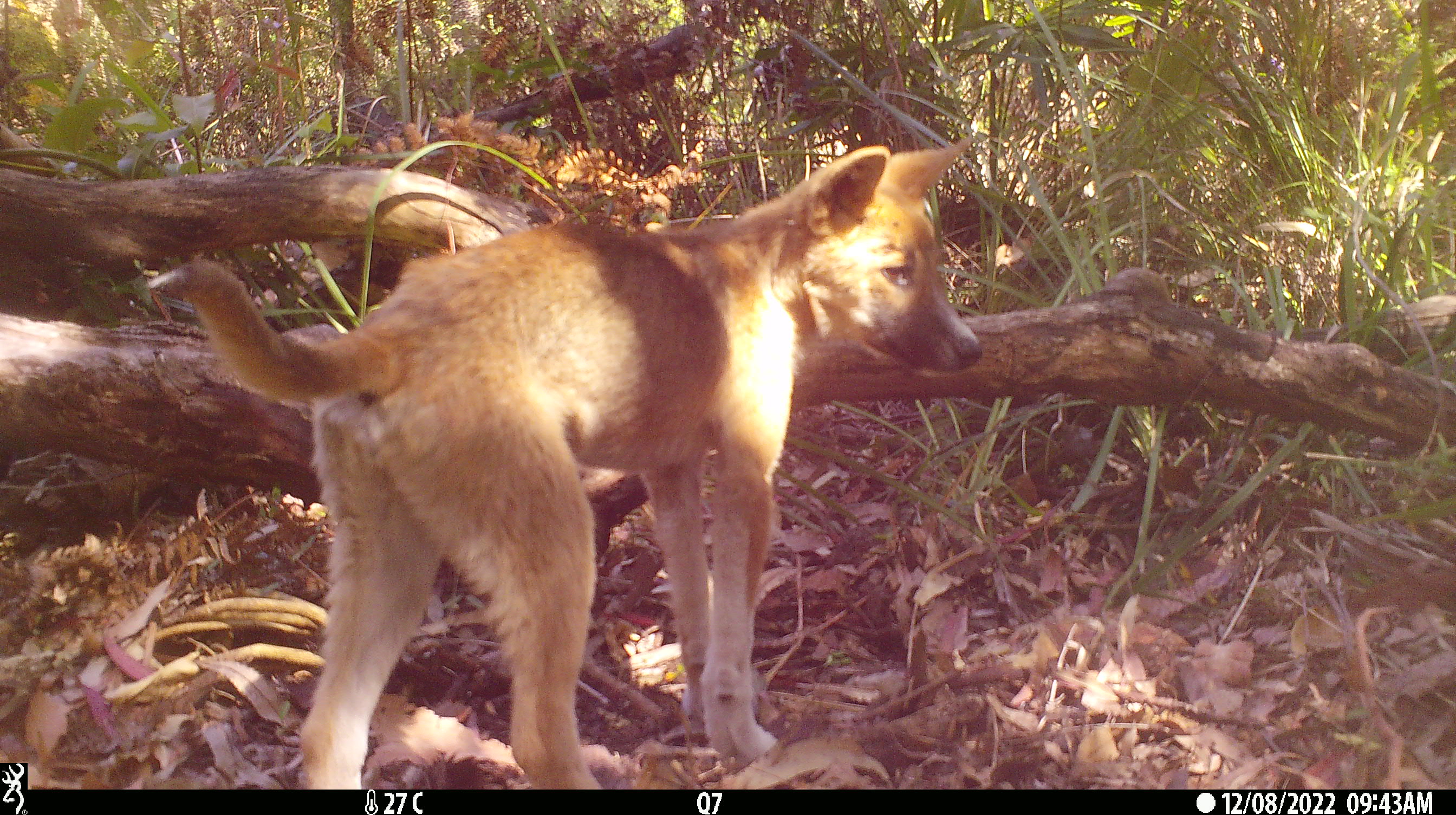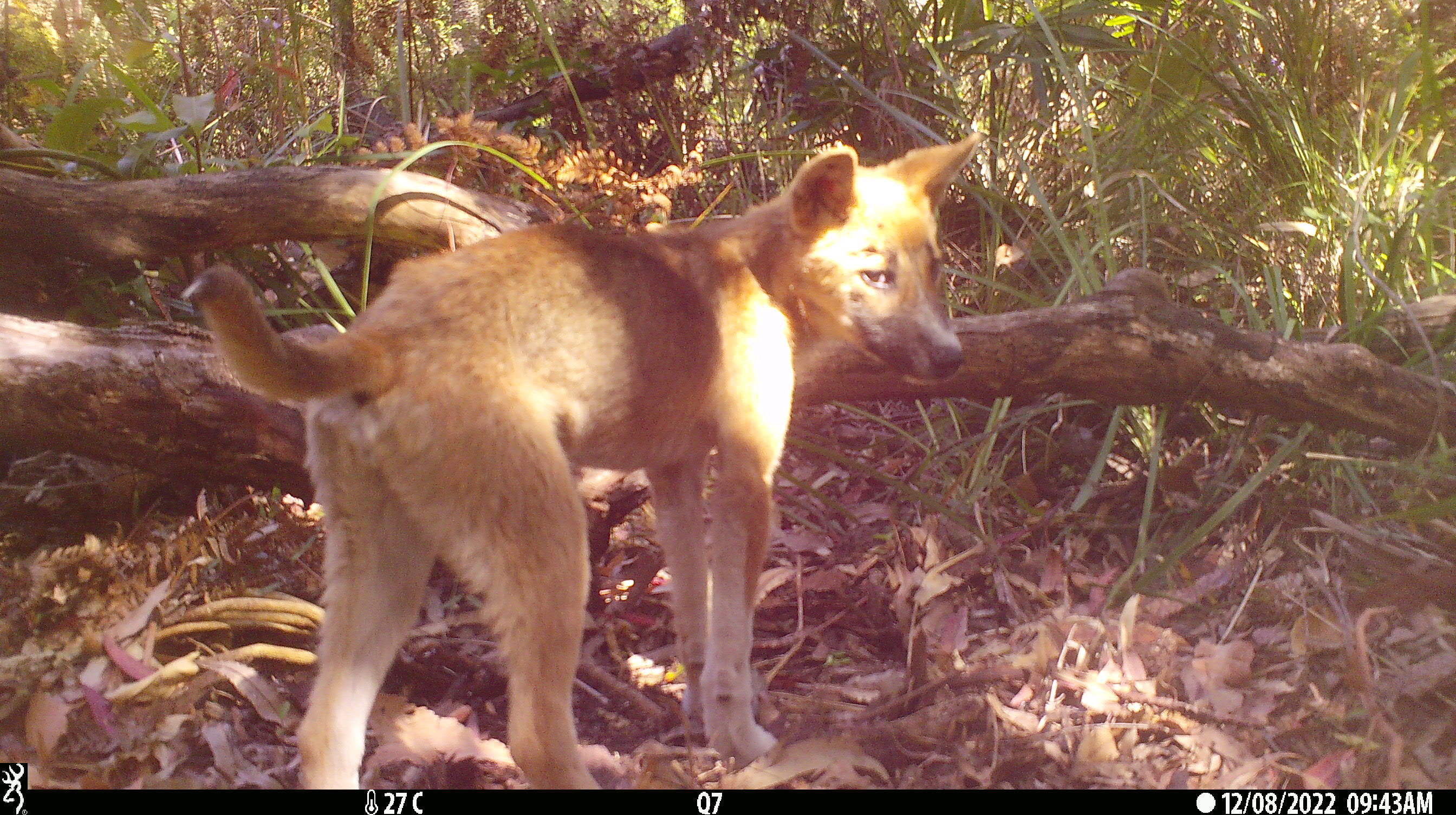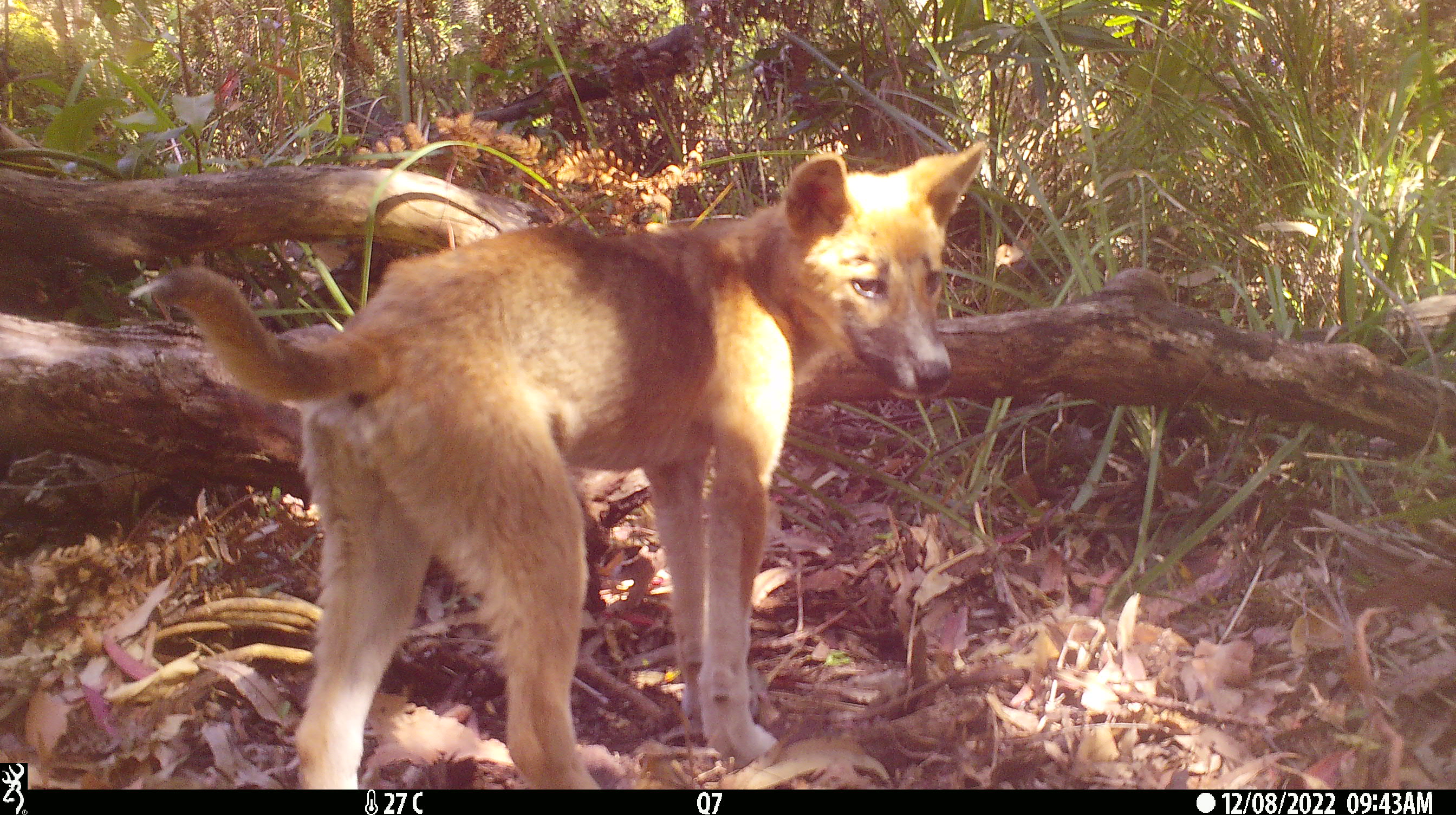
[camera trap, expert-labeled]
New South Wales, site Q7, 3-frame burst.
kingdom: Animalia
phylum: Chordata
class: Mammalia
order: Carnivora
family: Canidae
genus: Canis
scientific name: Canis familiaris dingo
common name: dingo